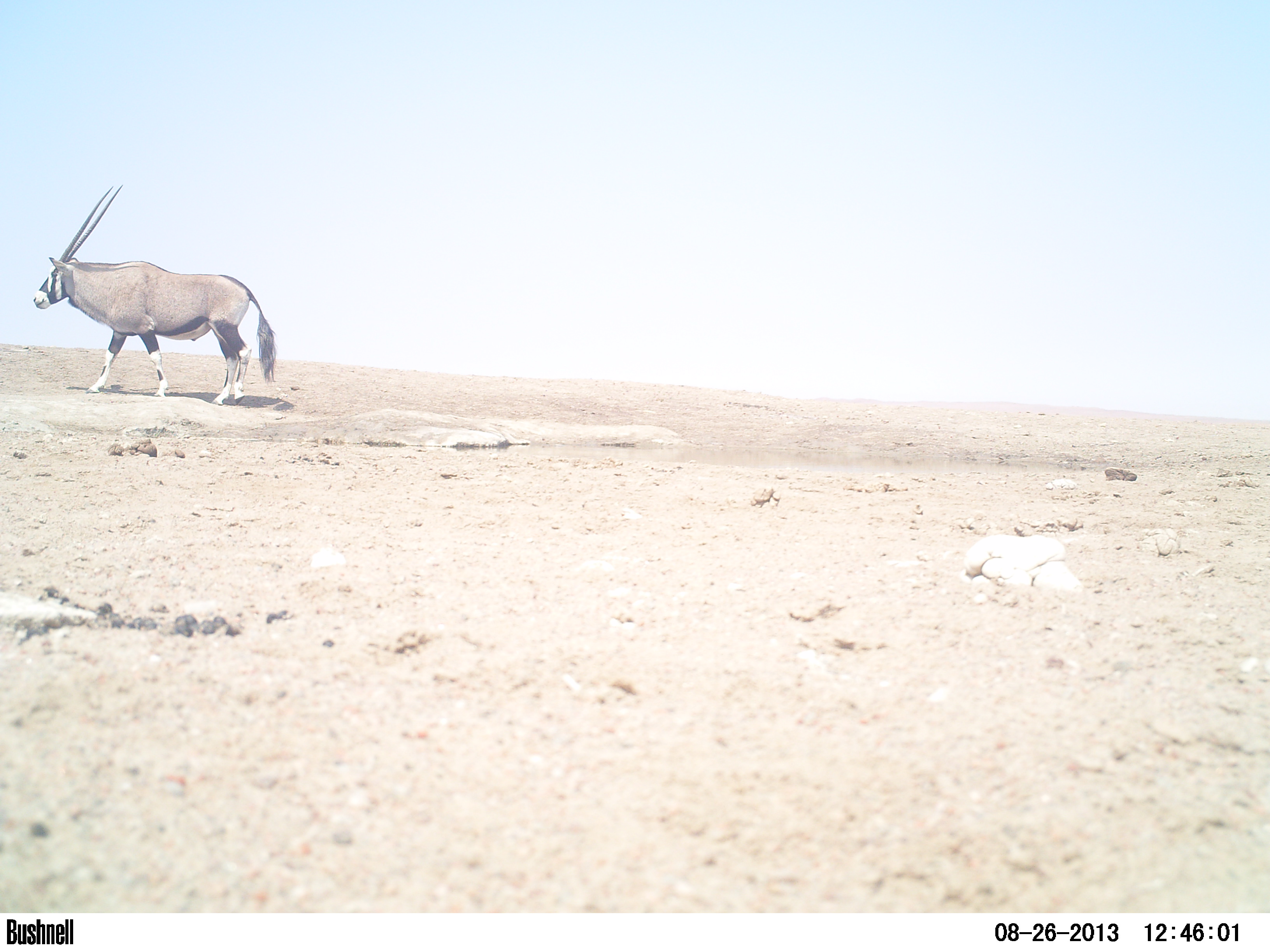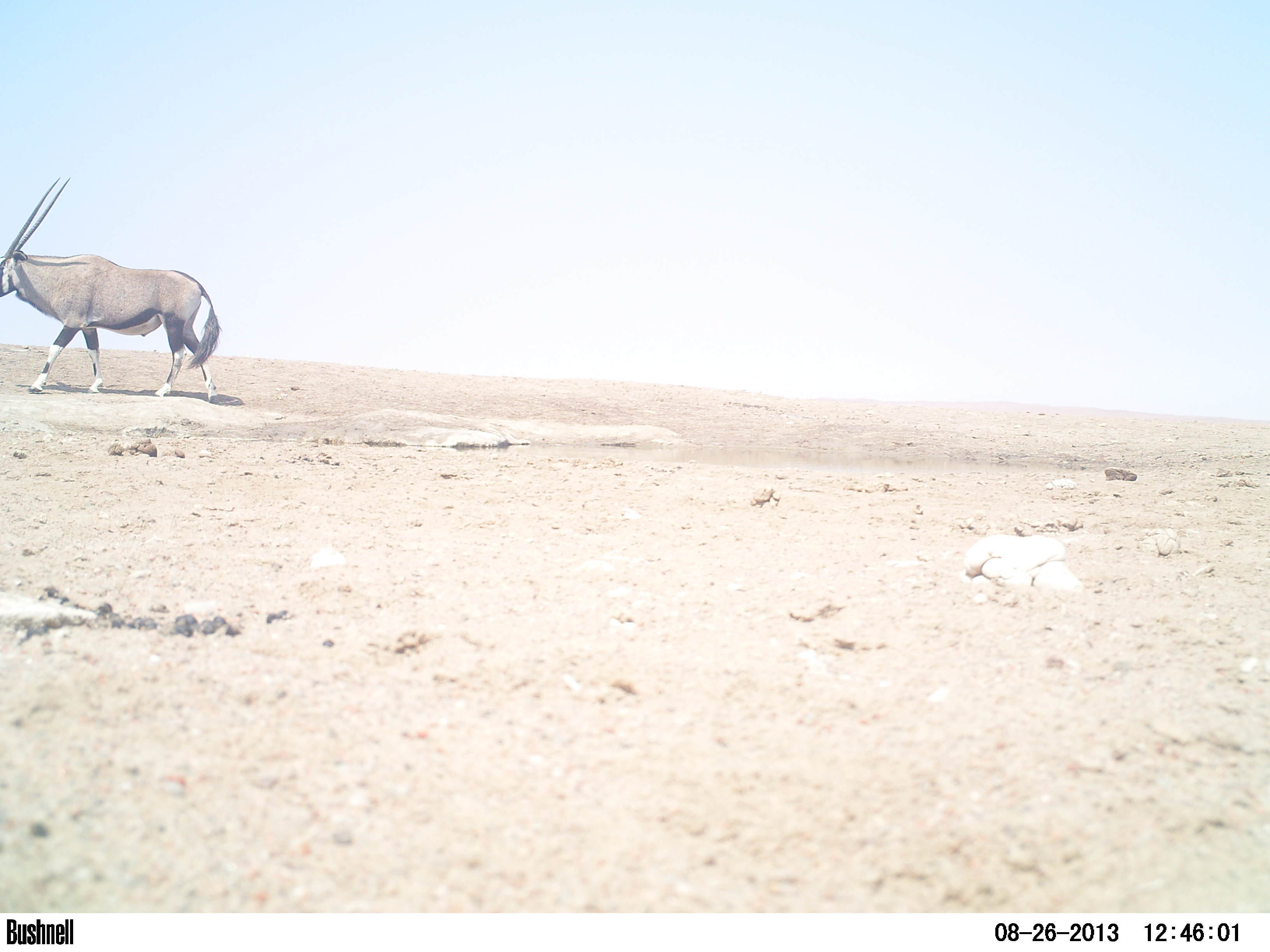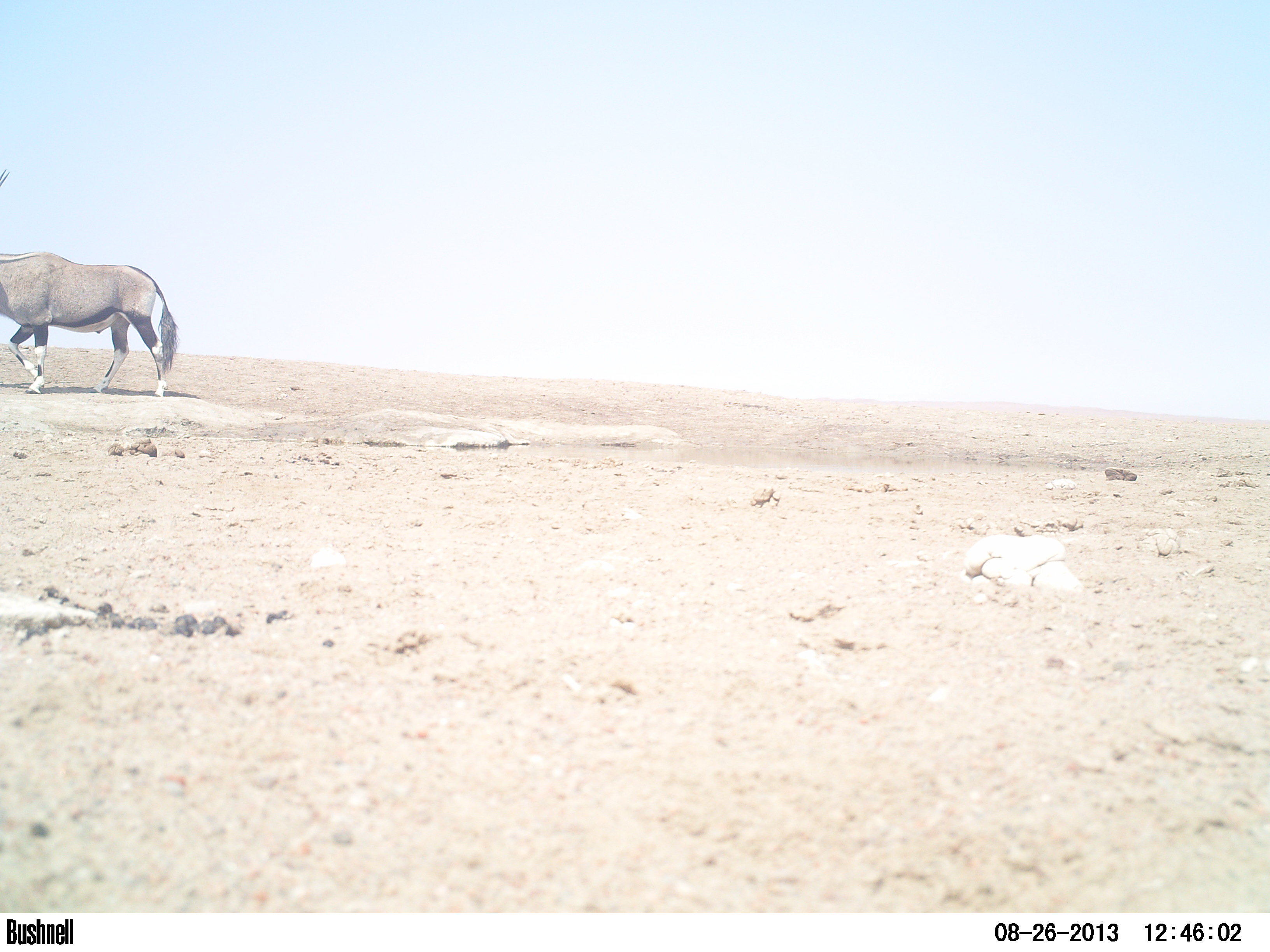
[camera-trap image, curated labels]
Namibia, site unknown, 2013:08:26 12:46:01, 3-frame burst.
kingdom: Animalia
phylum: Chordata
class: Mammalia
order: Artiodactyla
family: Bovidae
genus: Oryx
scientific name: Oryx gazella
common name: gemsbok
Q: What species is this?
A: Oryx gazella (gemsbok).